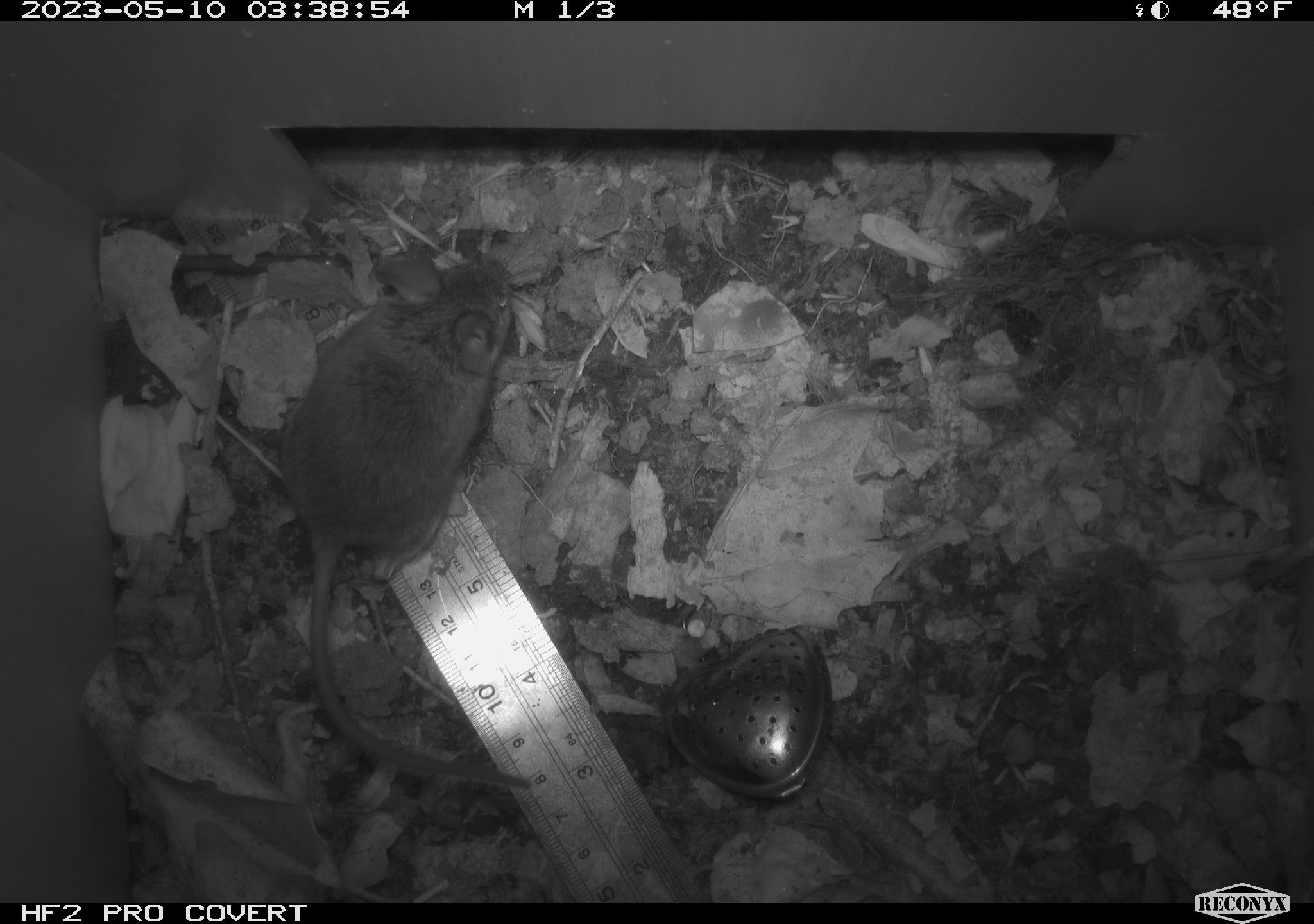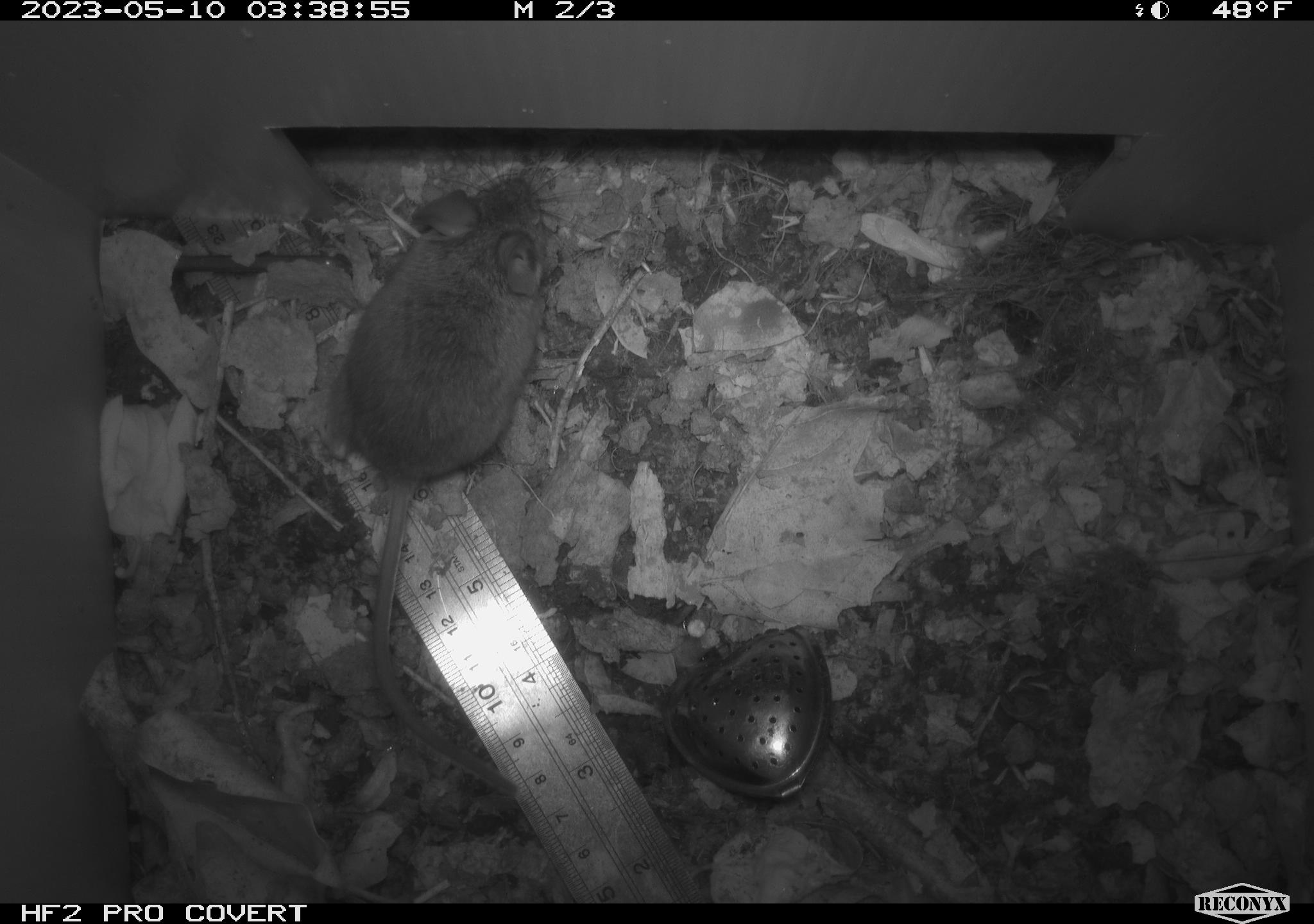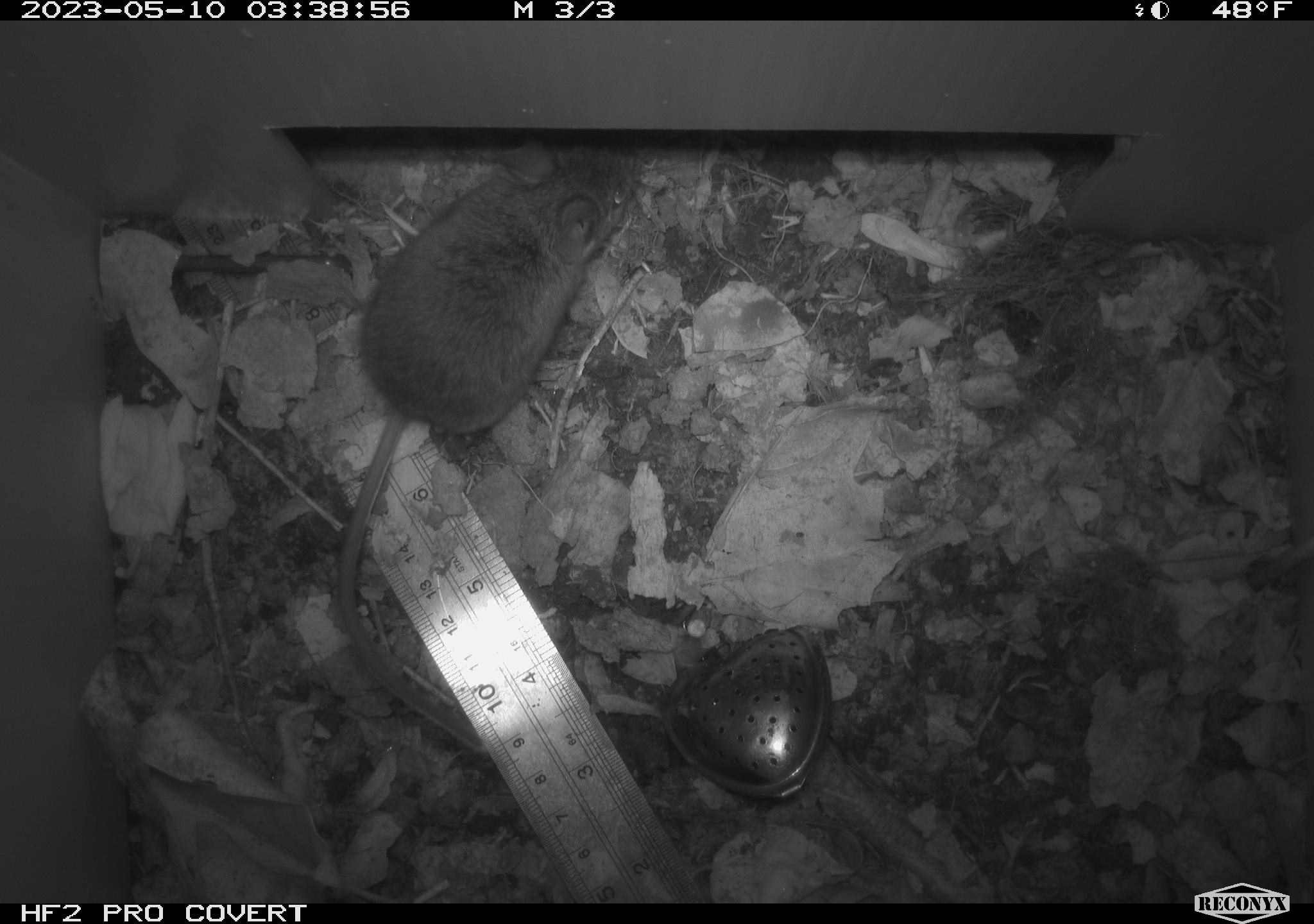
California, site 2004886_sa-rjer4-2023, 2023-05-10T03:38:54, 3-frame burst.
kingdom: Animalia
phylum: Chordata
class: Mammalia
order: Rodentia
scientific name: Rodentia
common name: mouse species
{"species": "mouse species (Rodentia)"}